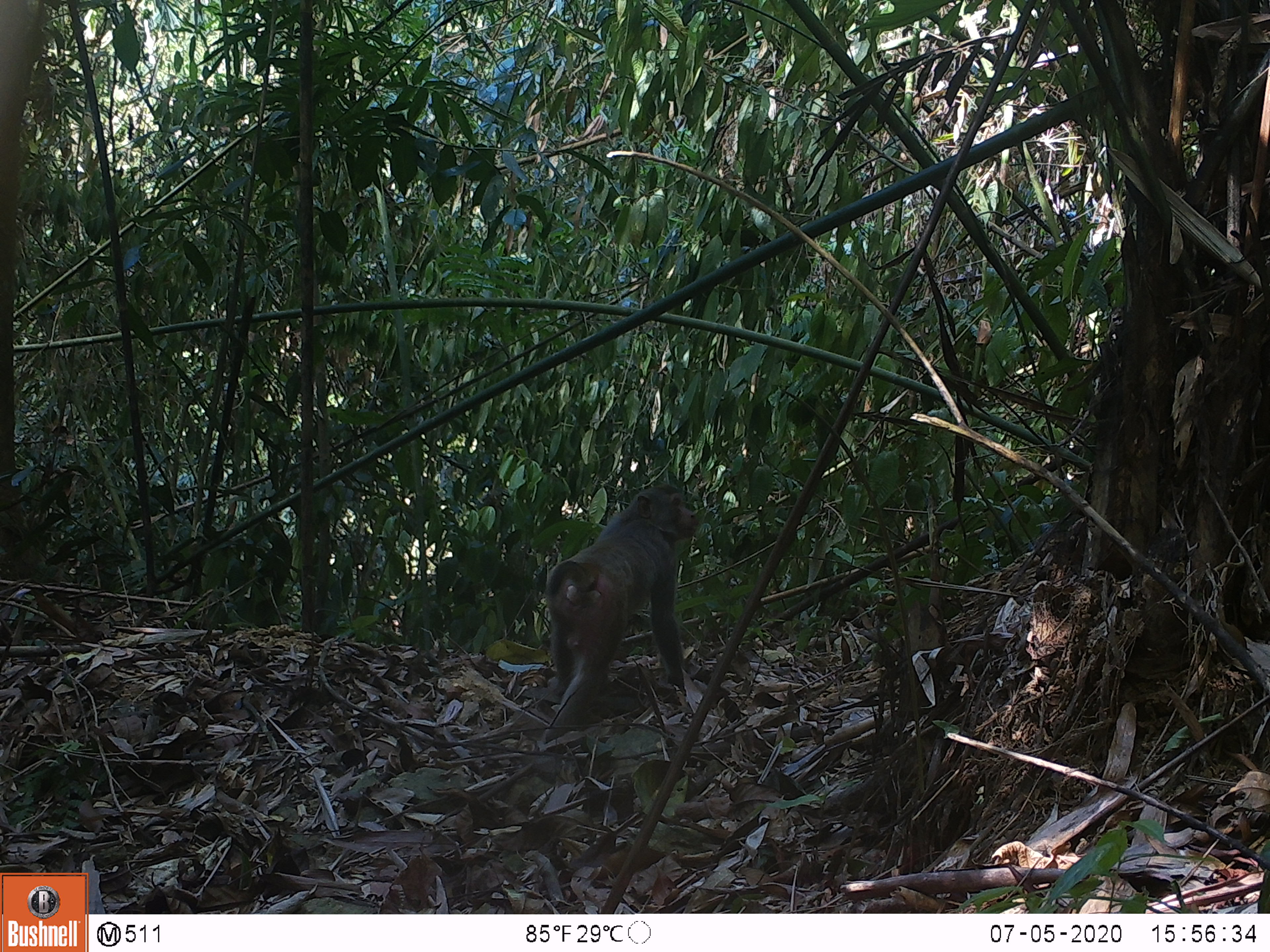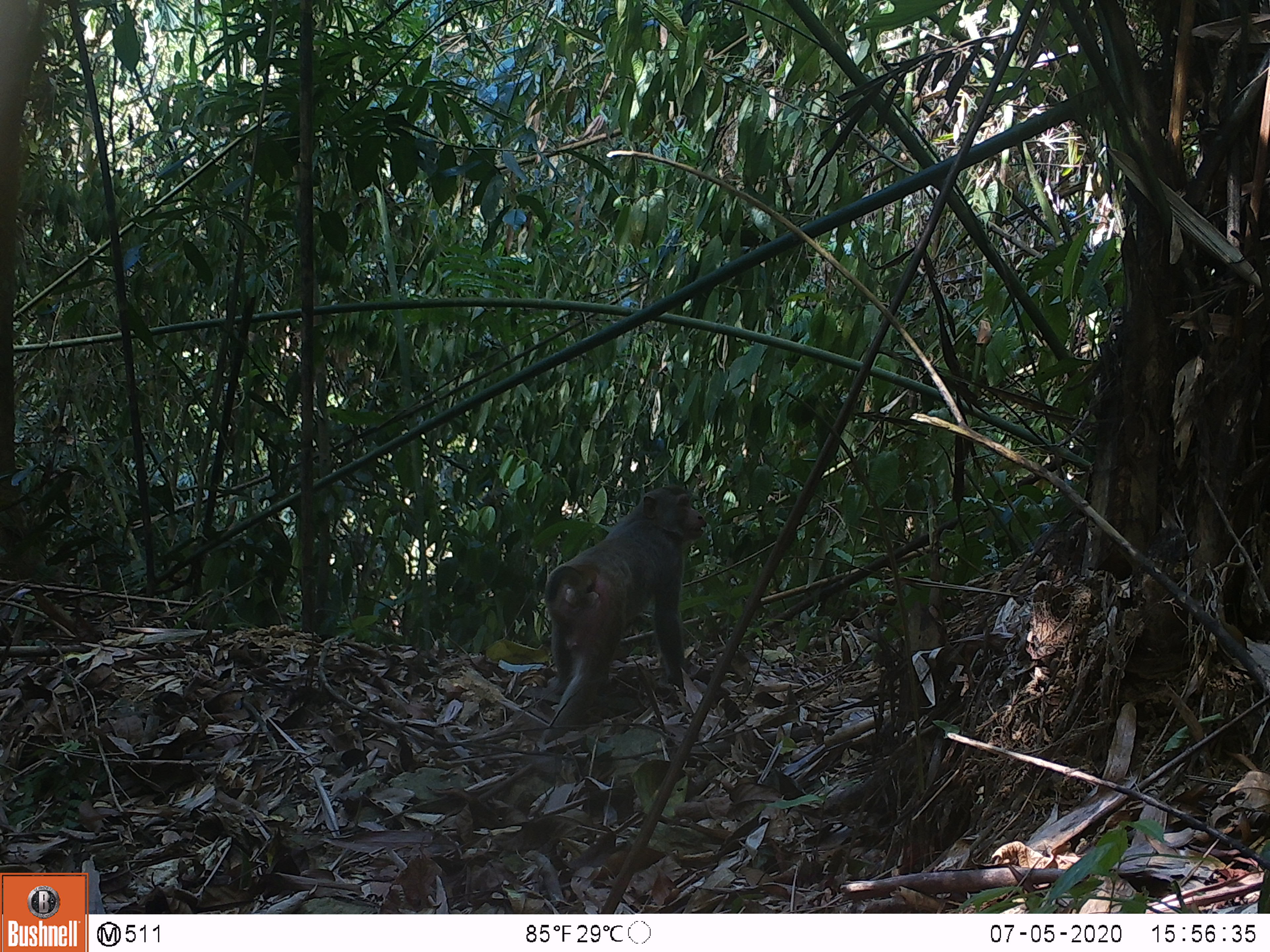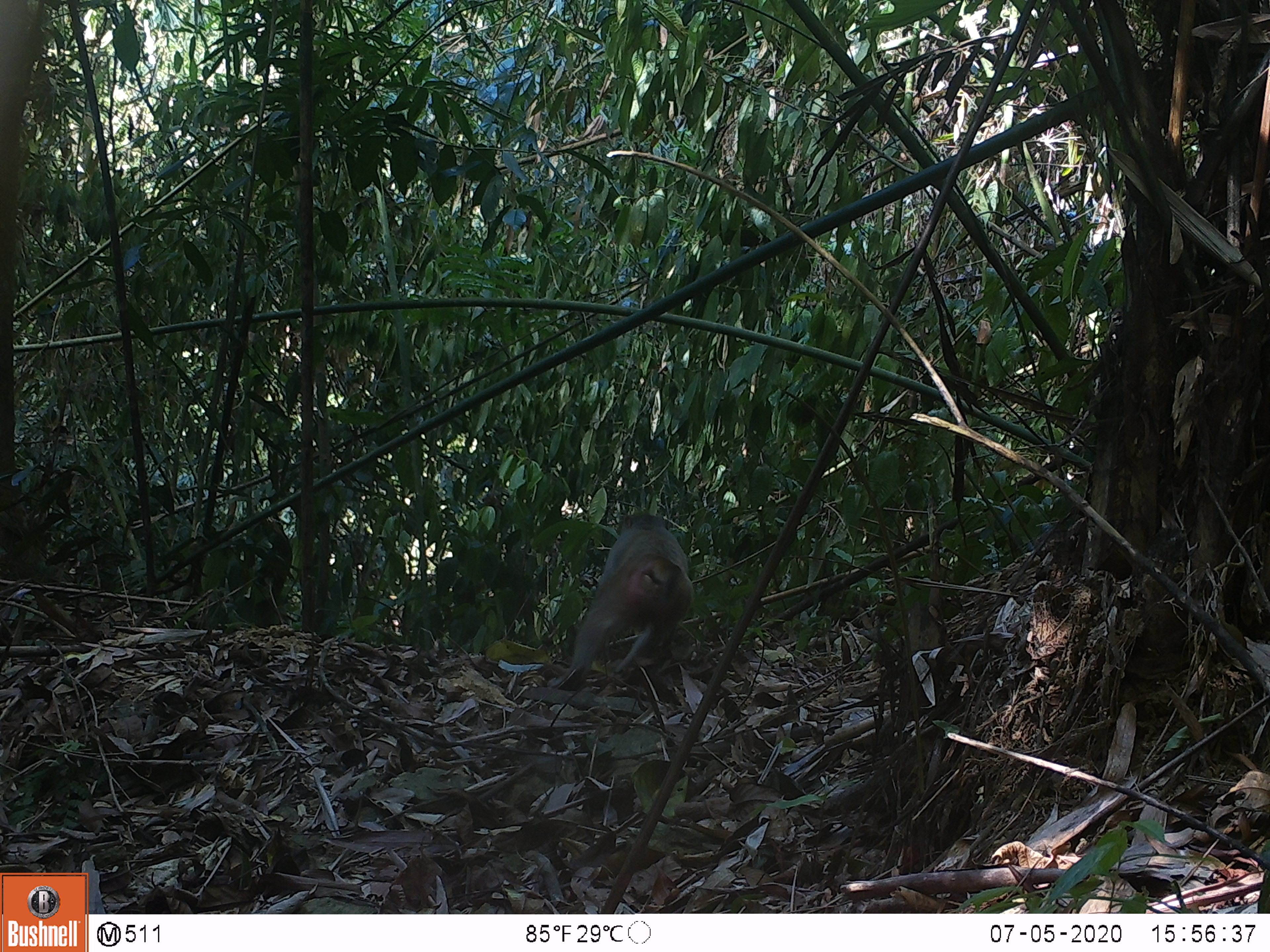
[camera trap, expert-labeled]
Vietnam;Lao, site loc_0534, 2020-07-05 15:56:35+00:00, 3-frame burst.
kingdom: Animalia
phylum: Chordata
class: Mammalia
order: Primates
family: Cercopithecidae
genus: Macaca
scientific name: Macaca nemestrina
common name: pig-tailed macaque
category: pig tailed macaque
Pig tailed macaque (pig-tailed macaque) (Macaca nemestrina). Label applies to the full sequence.